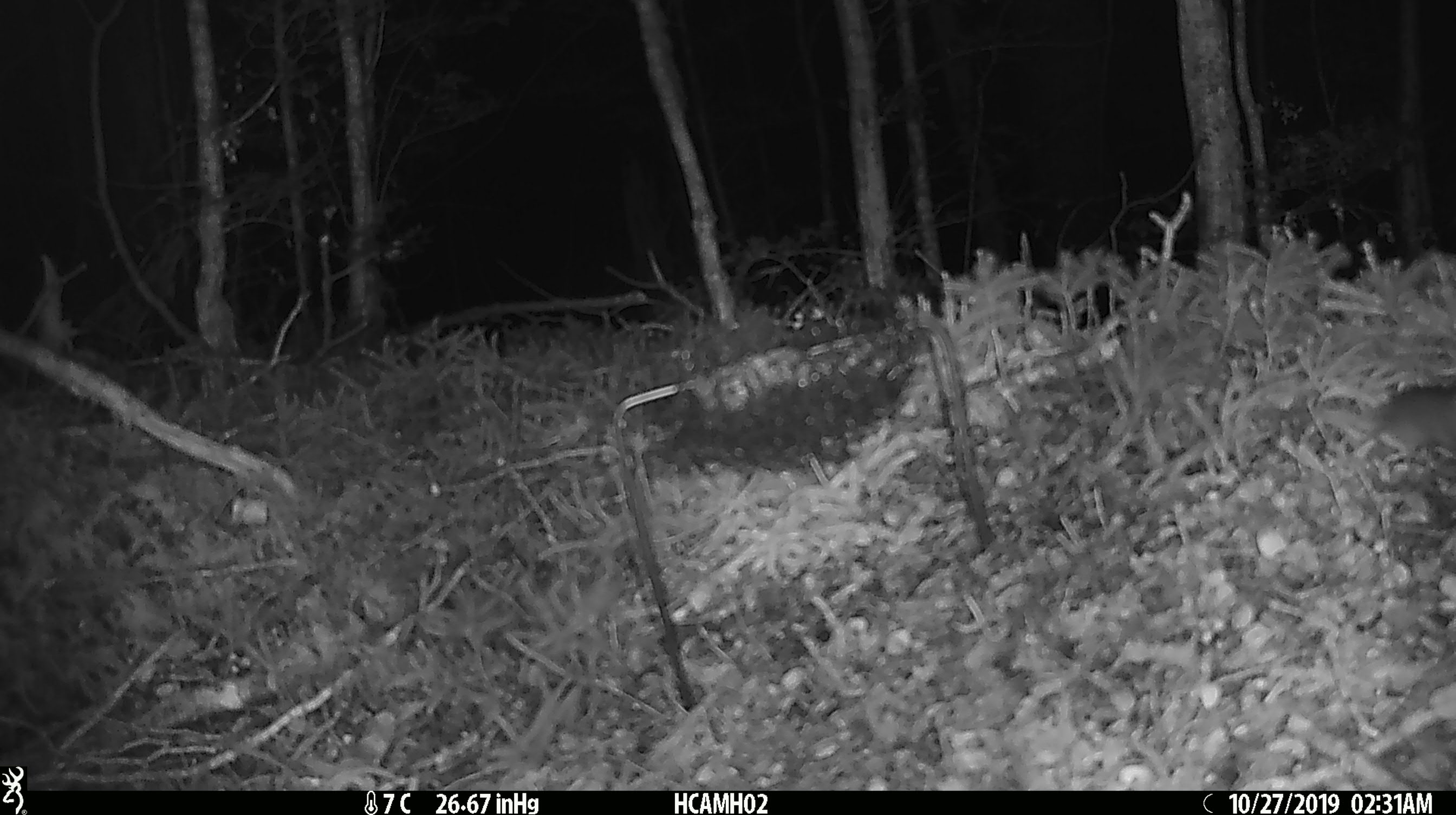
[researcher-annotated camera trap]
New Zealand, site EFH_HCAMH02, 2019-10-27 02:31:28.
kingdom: Animalia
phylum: Chordata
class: Mammalia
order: Rodentia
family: Muridae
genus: Mus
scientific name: Mus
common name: mouse